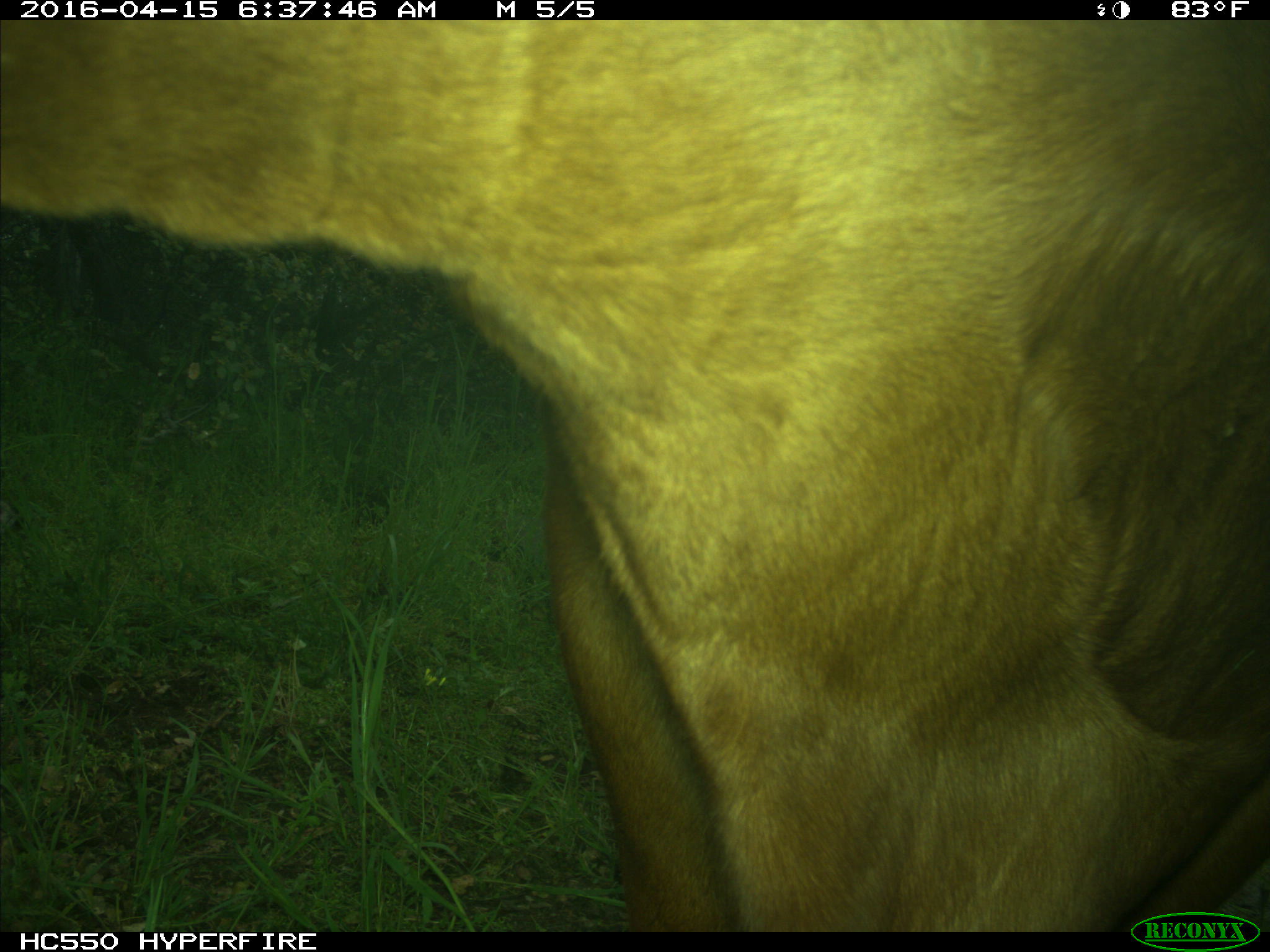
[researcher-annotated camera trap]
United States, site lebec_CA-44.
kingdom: Animalia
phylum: Chordata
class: Mammalia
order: Artiodactyla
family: Bovidae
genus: Bos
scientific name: Bos taurus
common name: domestic cow